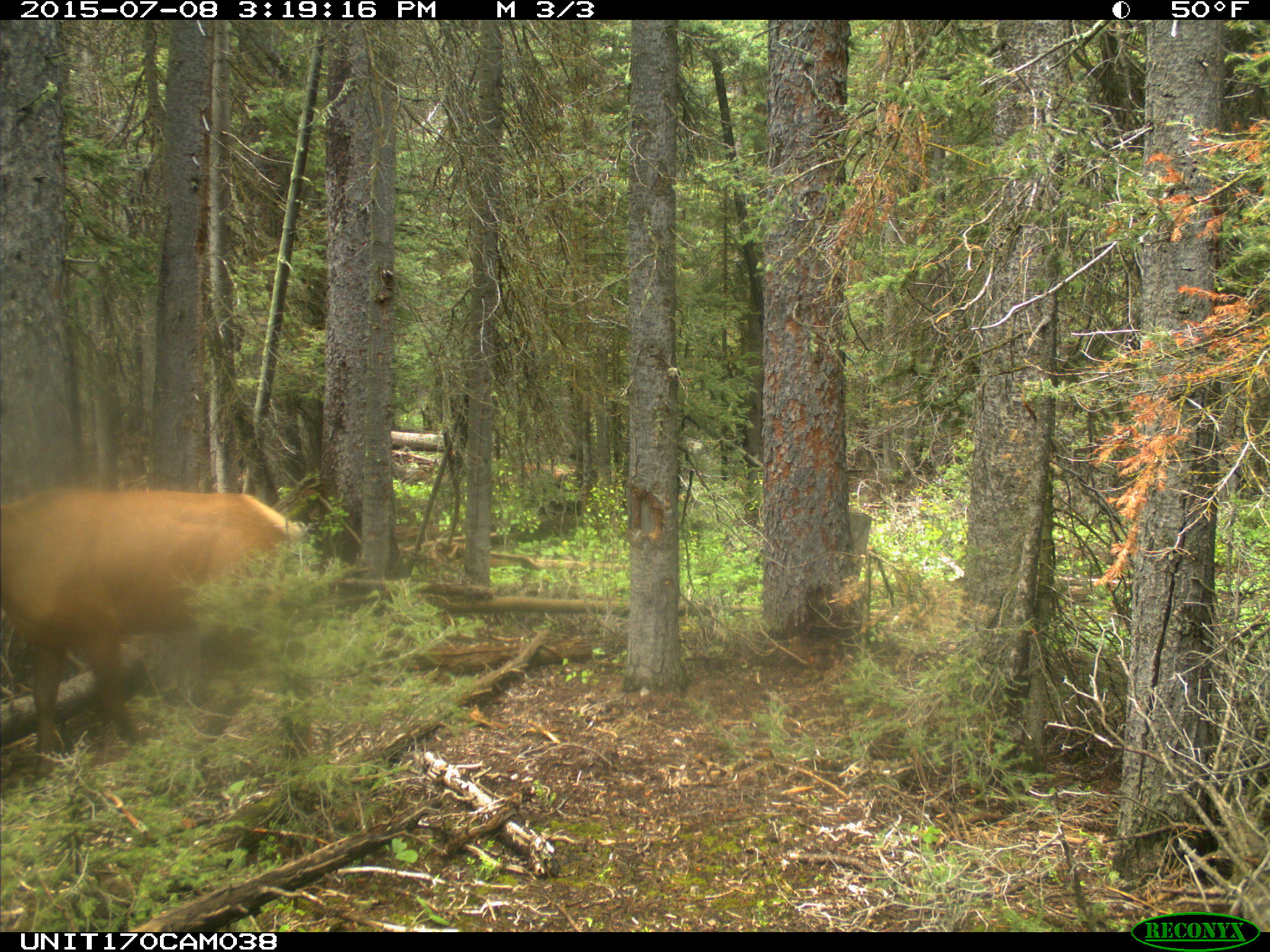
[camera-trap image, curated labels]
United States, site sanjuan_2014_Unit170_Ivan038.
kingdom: Animalia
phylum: Chordata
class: Mammalia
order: Artiodactyla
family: Cervidae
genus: Cervus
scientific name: Cervus elaphus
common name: red deer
Cervus elaphus (red deer).